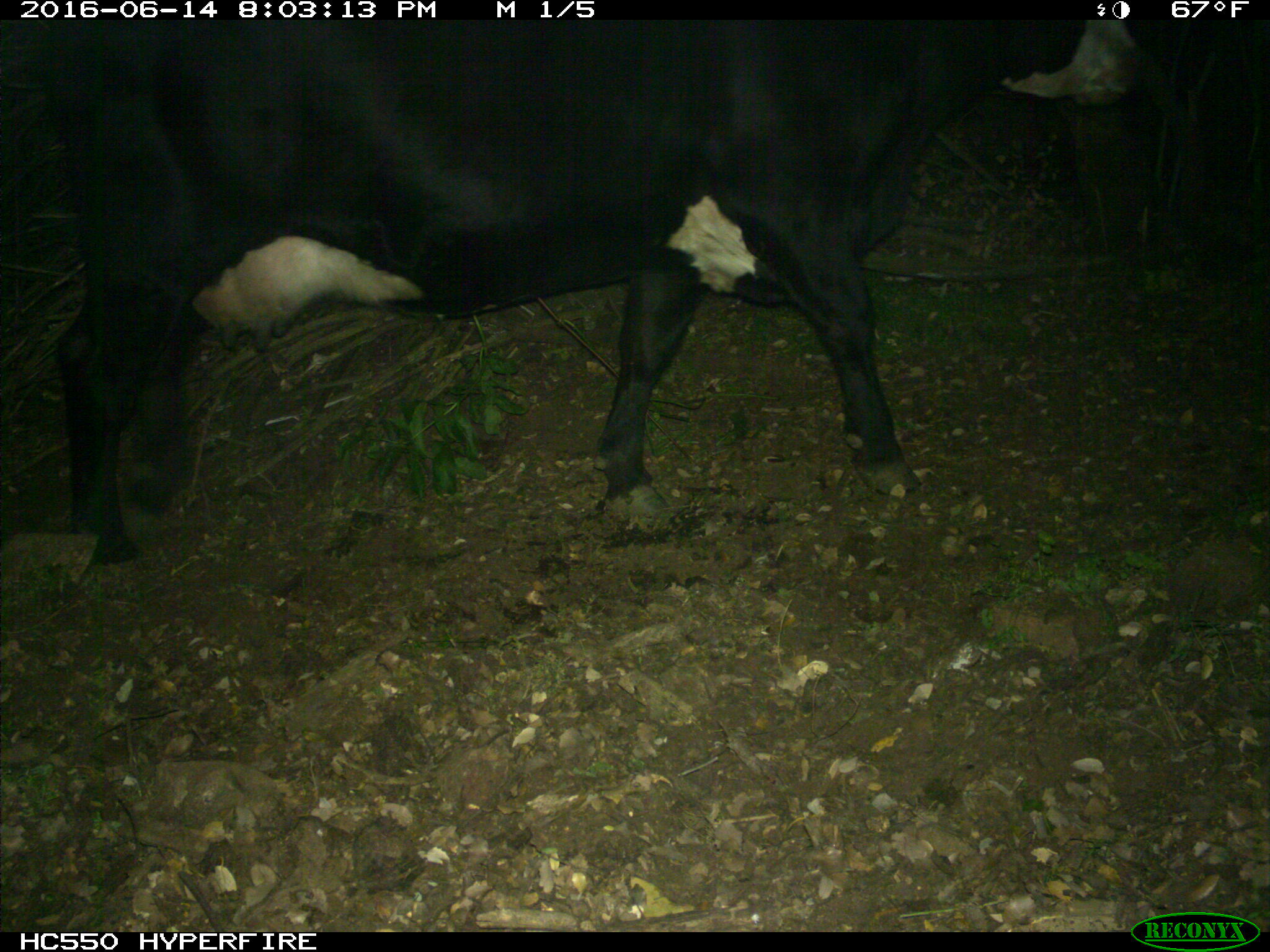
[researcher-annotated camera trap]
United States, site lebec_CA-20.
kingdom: Animalia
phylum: Chordata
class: Mammalia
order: Artiodactyla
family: Bovidae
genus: Bos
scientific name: Bos taurus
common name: domestic cow